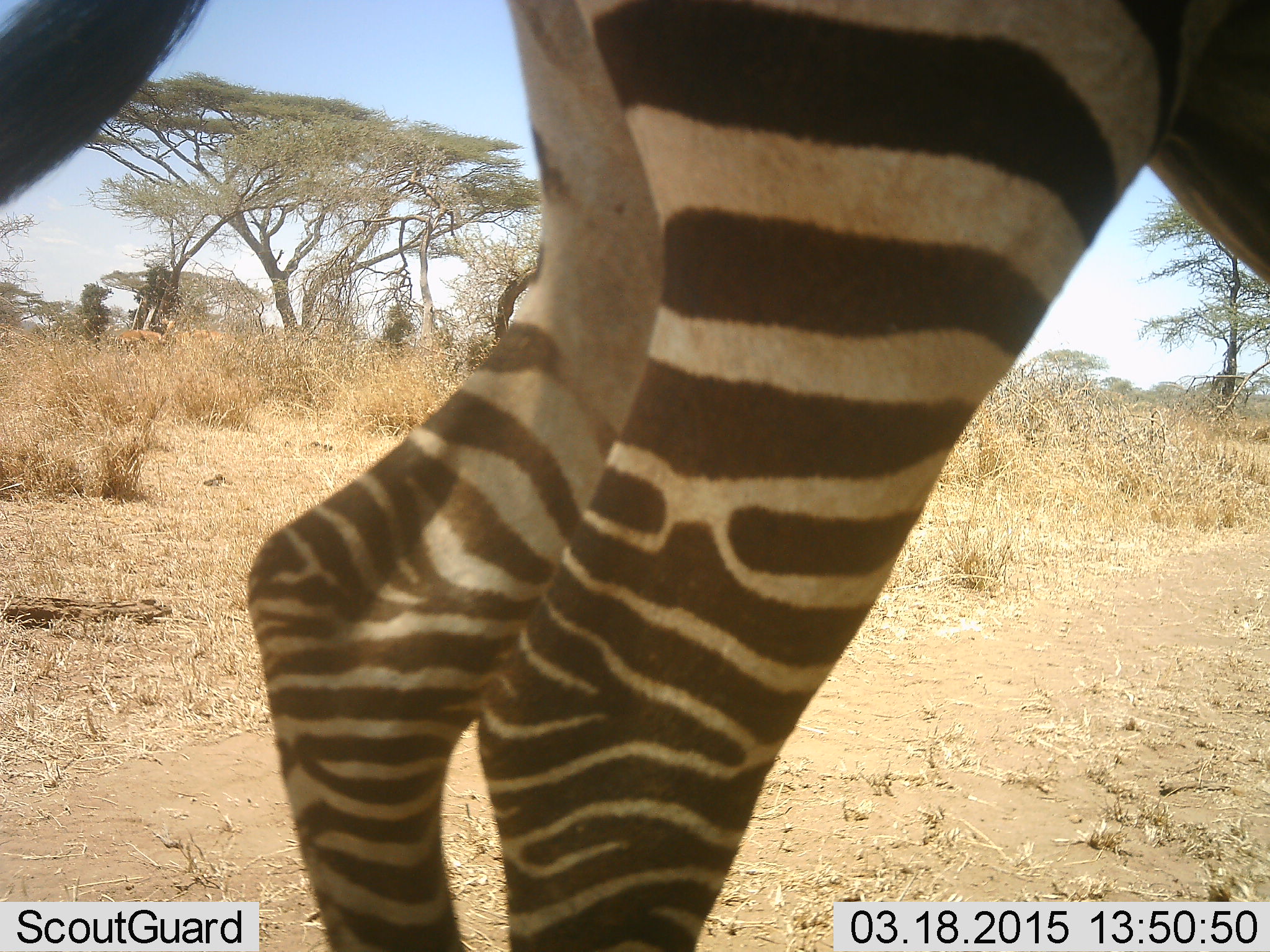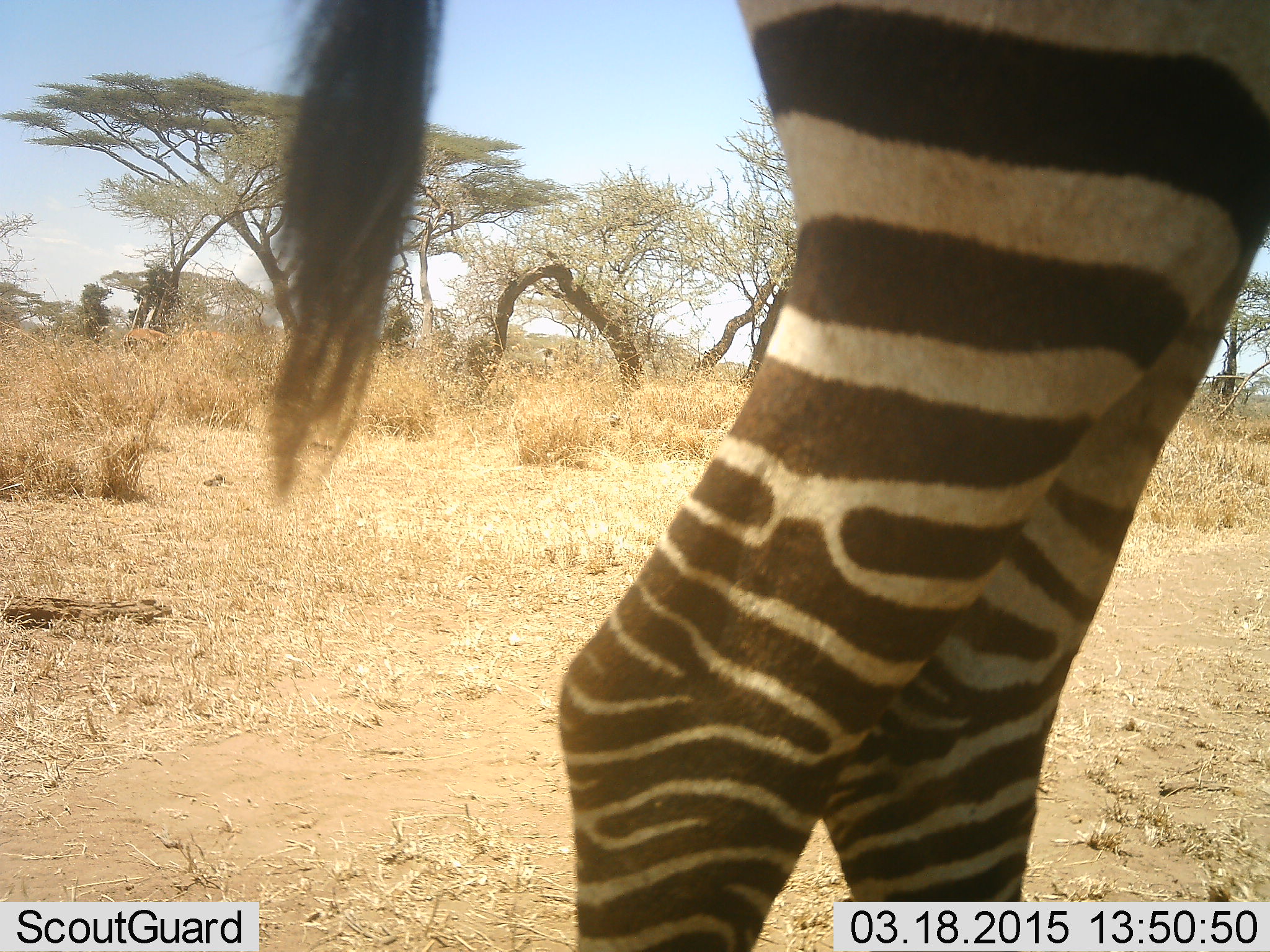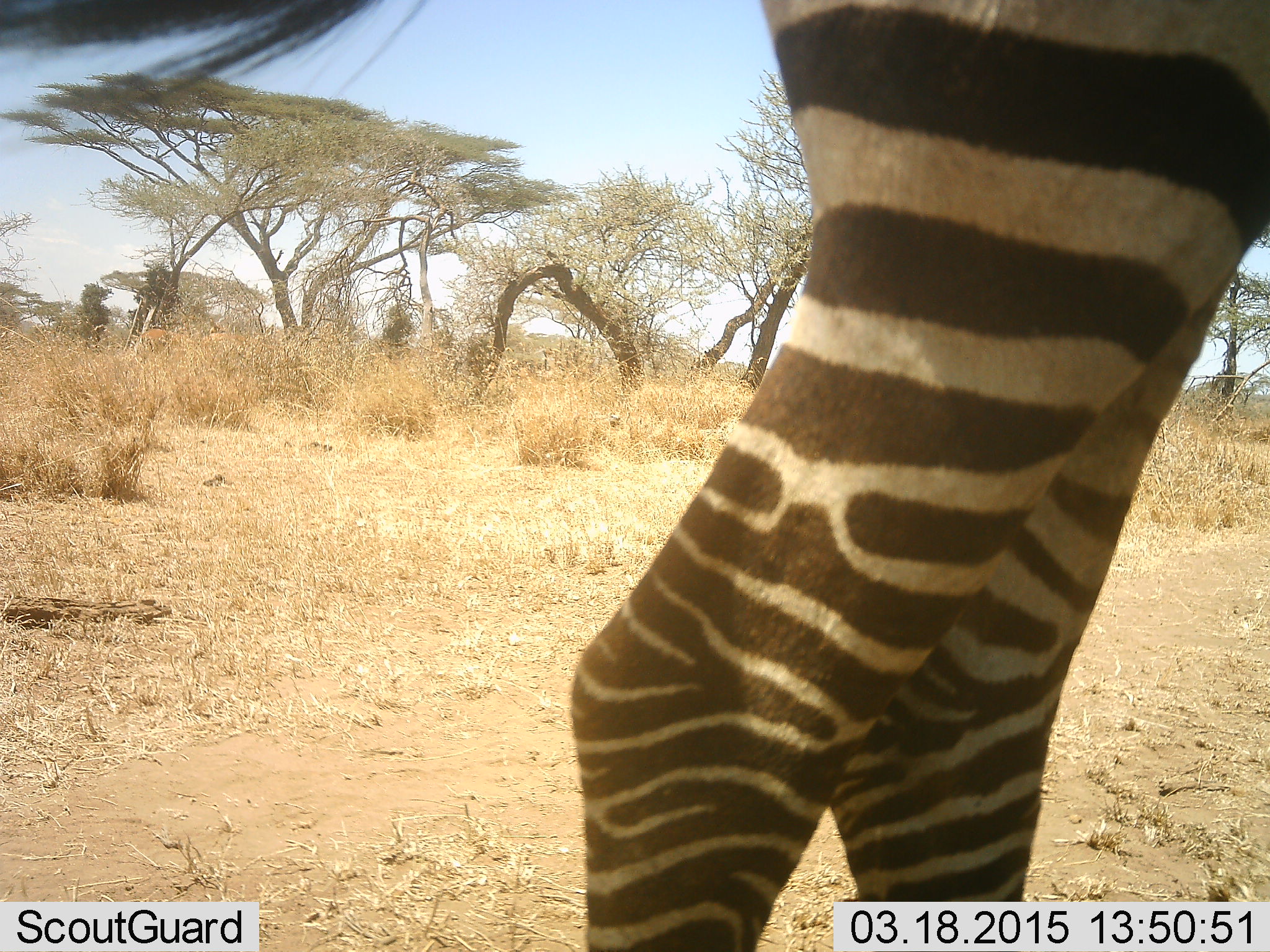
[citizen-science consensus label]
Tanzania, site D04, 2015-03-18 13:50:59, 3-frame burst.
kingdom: Animalia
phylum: Chordata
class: Mammalia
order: Perissodactyla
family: Equidae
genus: Equus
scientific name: Equus quagga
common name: plains zebra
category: zebra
Zebra (plains zebra) (Equus quagga), count 1. Behavior (volunteer vote fractions): standing 69%, resting 0%, moving 38%, interacting 0%. Young present (vote fraction): 0%. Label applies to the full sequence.